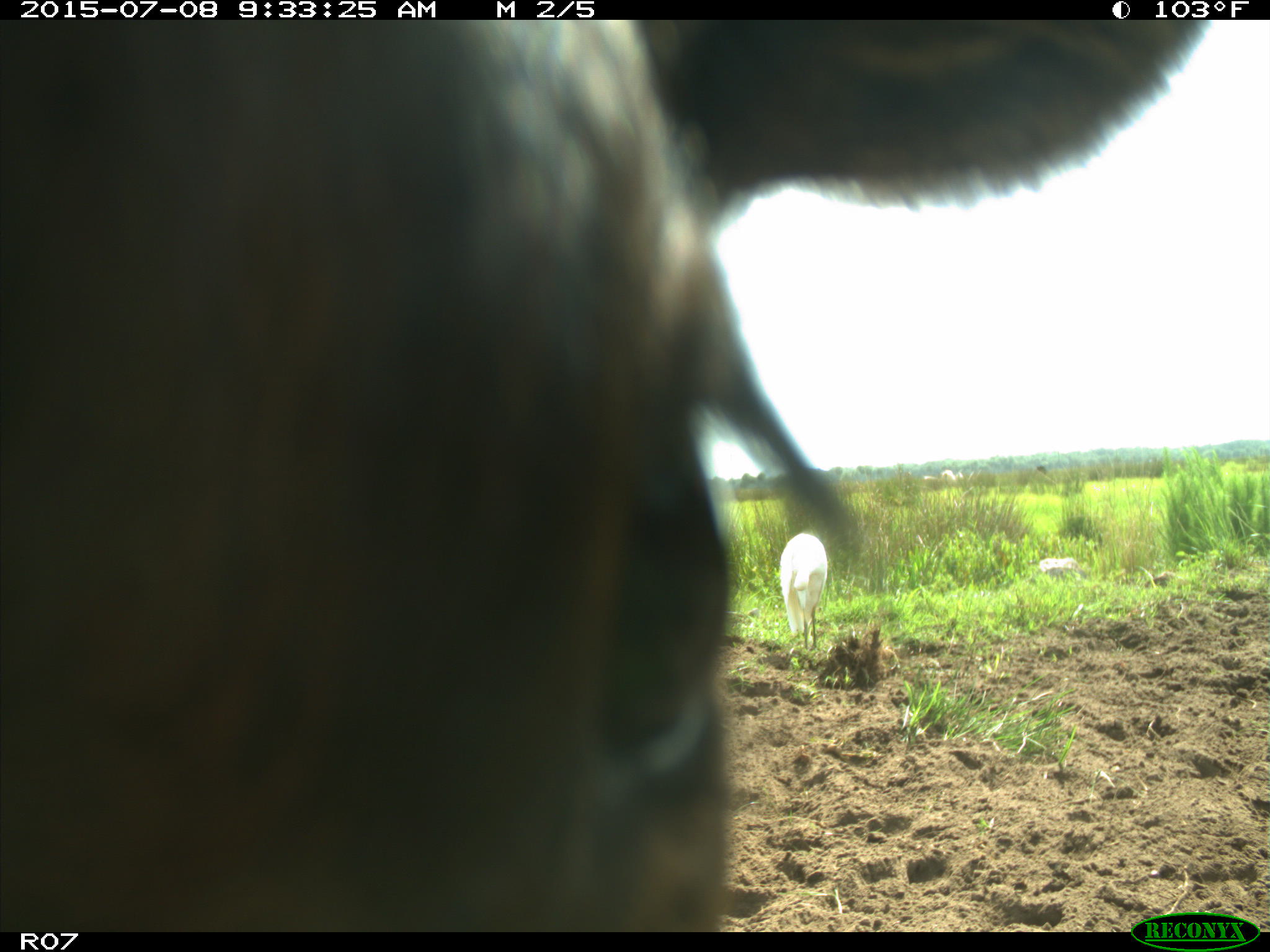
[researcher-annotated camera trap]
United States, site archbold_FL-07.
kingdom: Animalia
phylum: Chordata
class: Mammalia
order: Artiodactyla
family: Bovidae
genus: Bos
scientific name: Bos taurus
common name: domestic cow